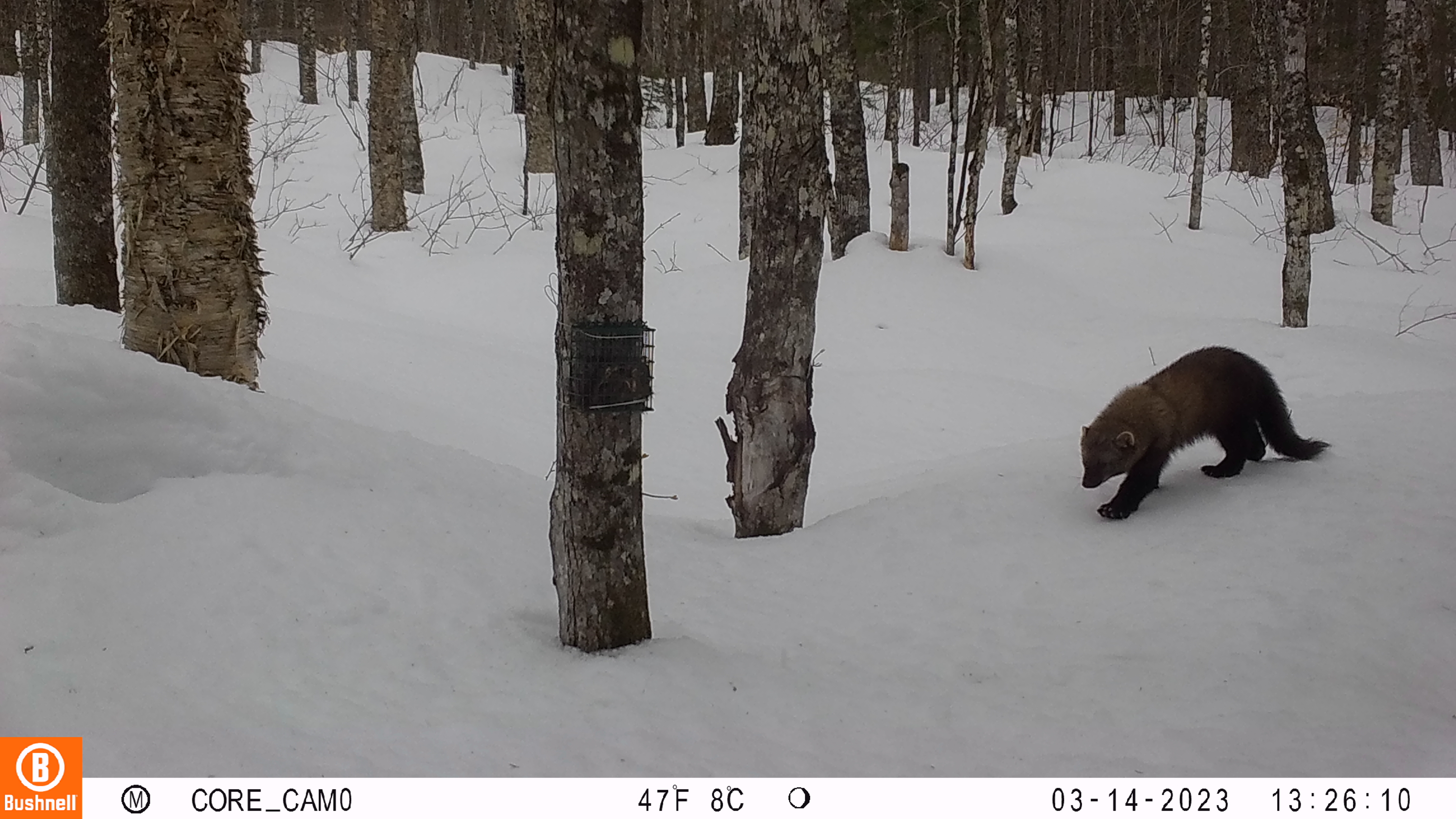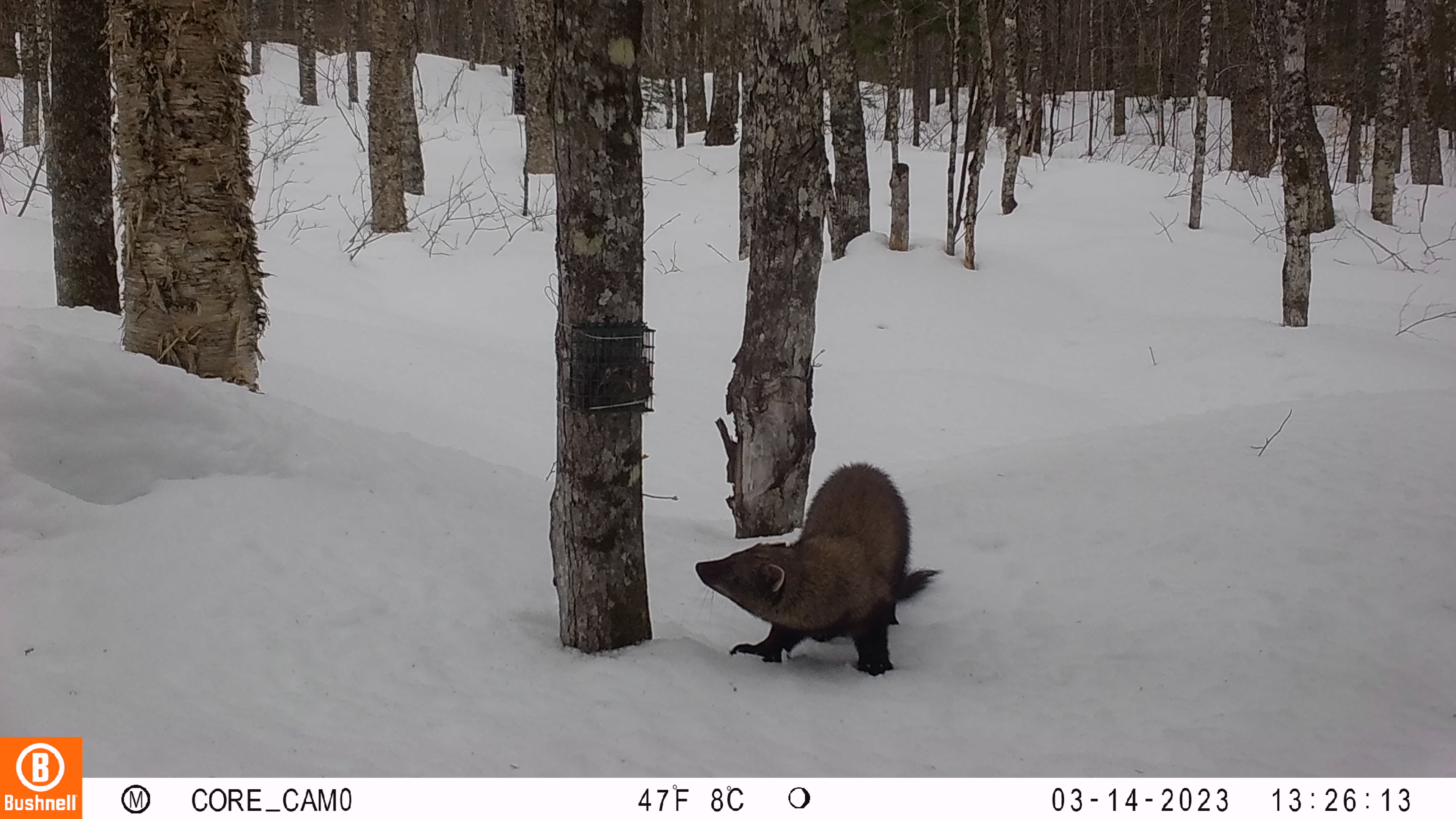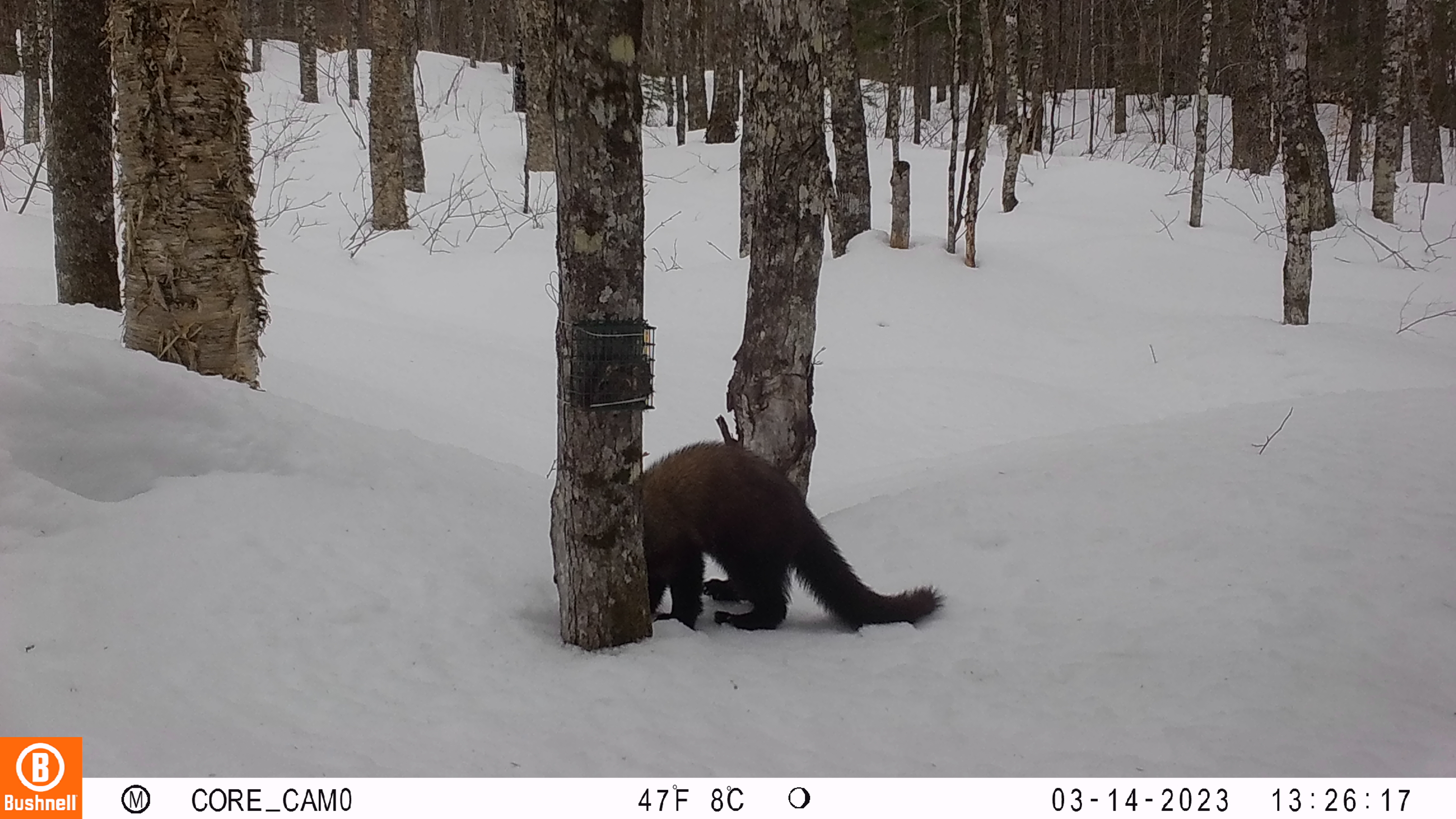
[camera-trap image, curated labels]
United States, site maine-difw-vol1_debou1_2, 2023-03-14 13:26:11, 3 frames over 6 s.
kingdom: Animalia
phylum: Chordata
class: Mammalia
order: Carnivora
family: Mustelidae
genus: Pekania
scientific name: Pekania pennanti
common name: fisher